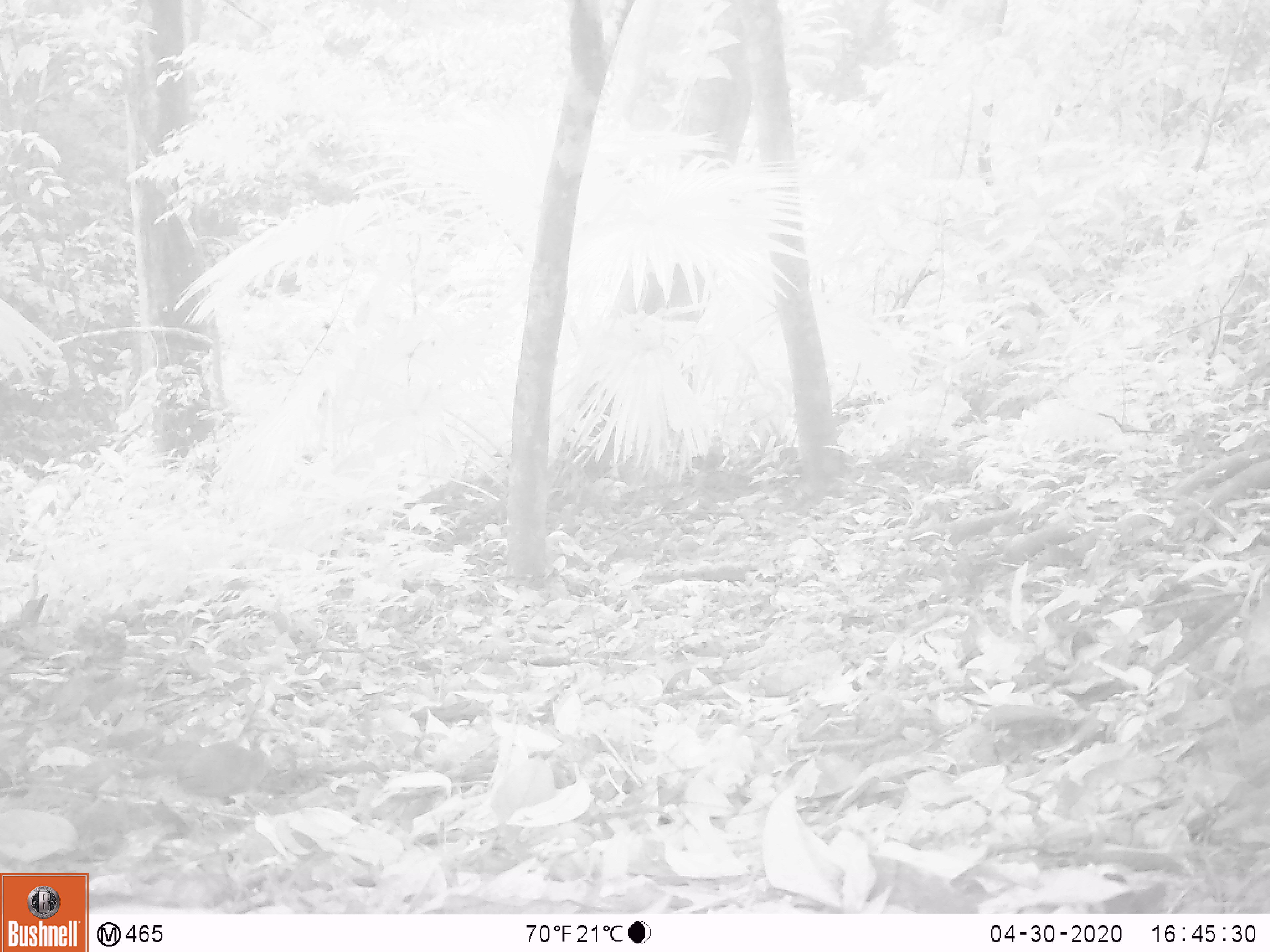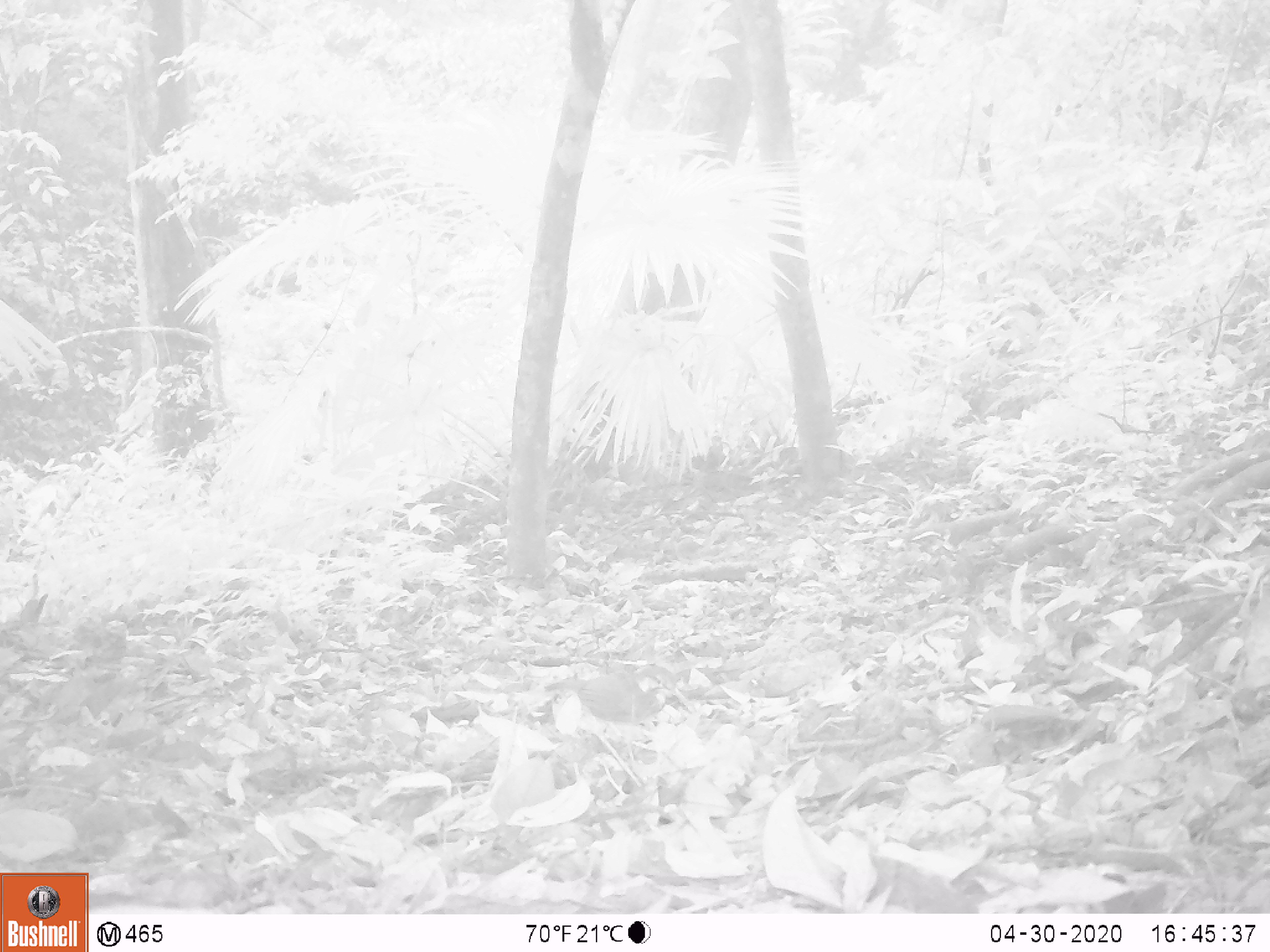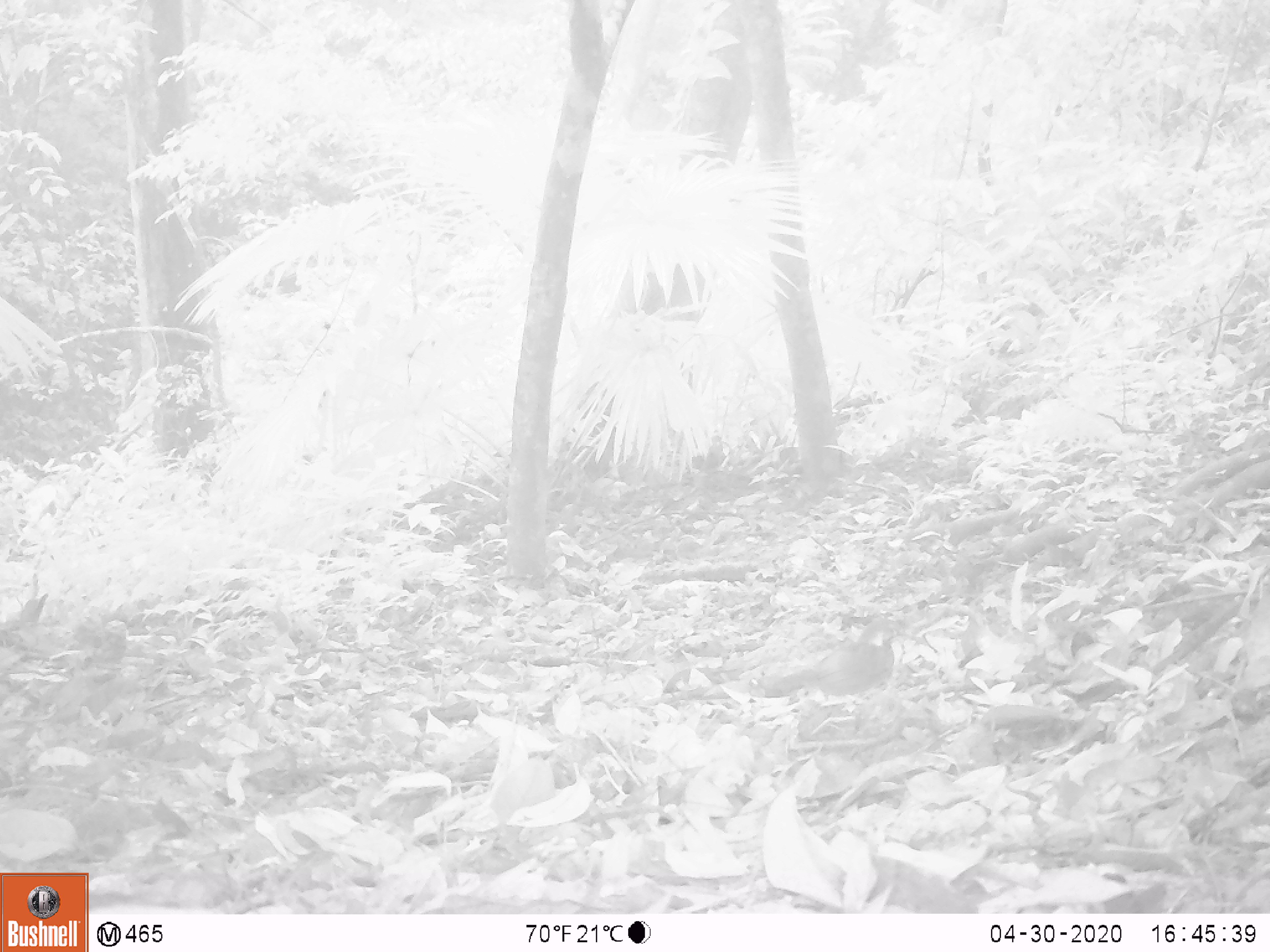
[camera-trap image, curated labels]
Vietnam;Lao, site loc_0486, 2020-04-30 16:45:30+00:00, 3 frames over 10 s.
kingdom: Animalia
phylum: Chordata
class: Aves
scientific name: Aves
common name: bird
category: unidentified bird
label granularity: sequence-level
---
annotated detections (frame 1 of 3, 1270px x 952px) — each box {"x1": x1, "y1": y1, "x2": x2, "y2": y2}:
unidentified bird: {"x1": 127, "y1": 725, "x2": 301, "y2": 802}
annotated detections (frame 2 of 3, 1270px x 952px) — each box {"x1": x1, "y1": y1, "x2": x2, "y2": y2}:
unidentified bird: {"x1": 543, "y1": 660, "x2": 673, "y2": 772}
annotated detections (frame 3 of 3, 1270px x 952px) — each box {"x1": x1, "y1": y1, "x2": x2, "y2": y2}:
unidentified bird: {"x1": 749, "y1": 613, "x2": 914, "y2": 701}